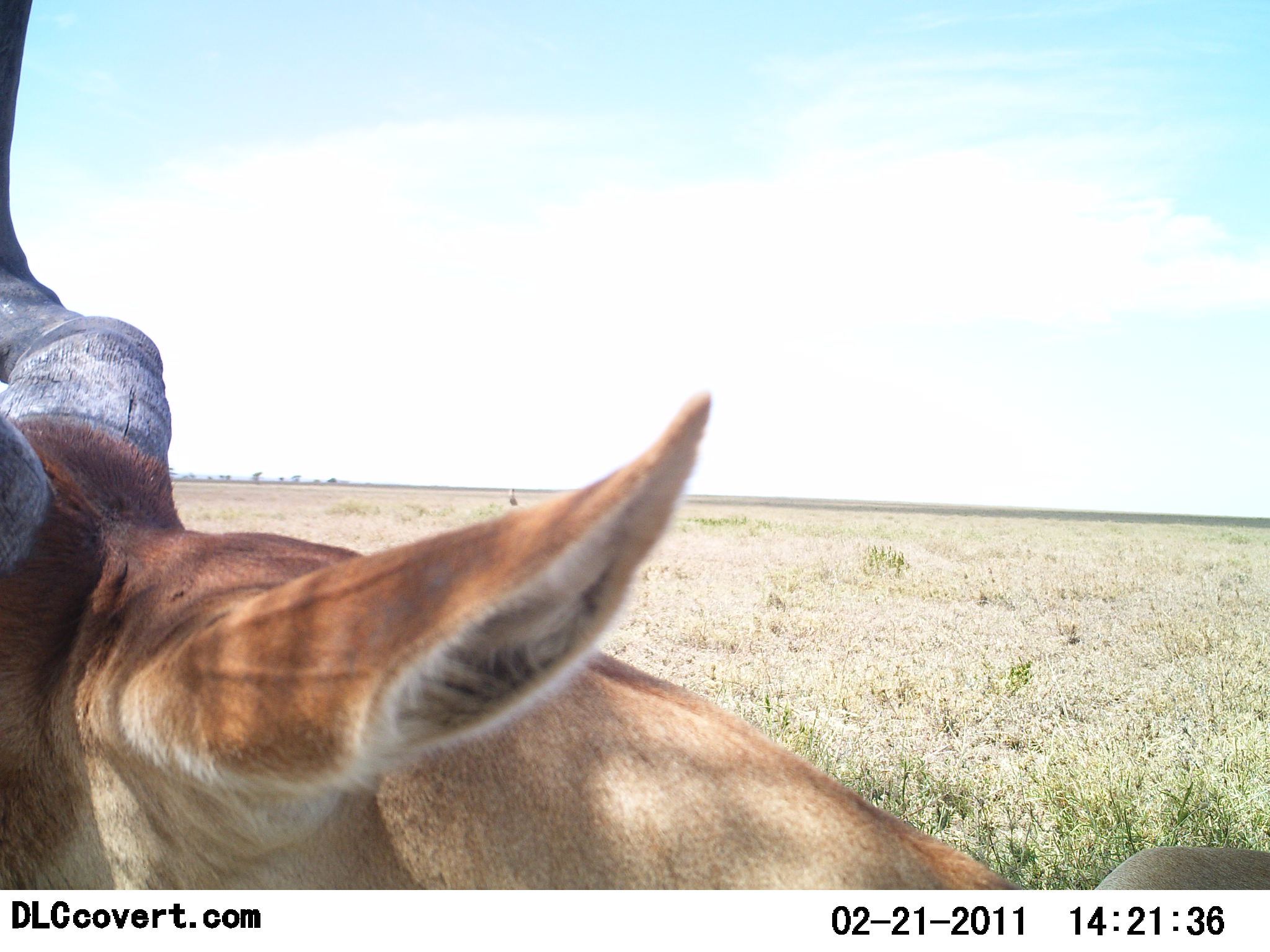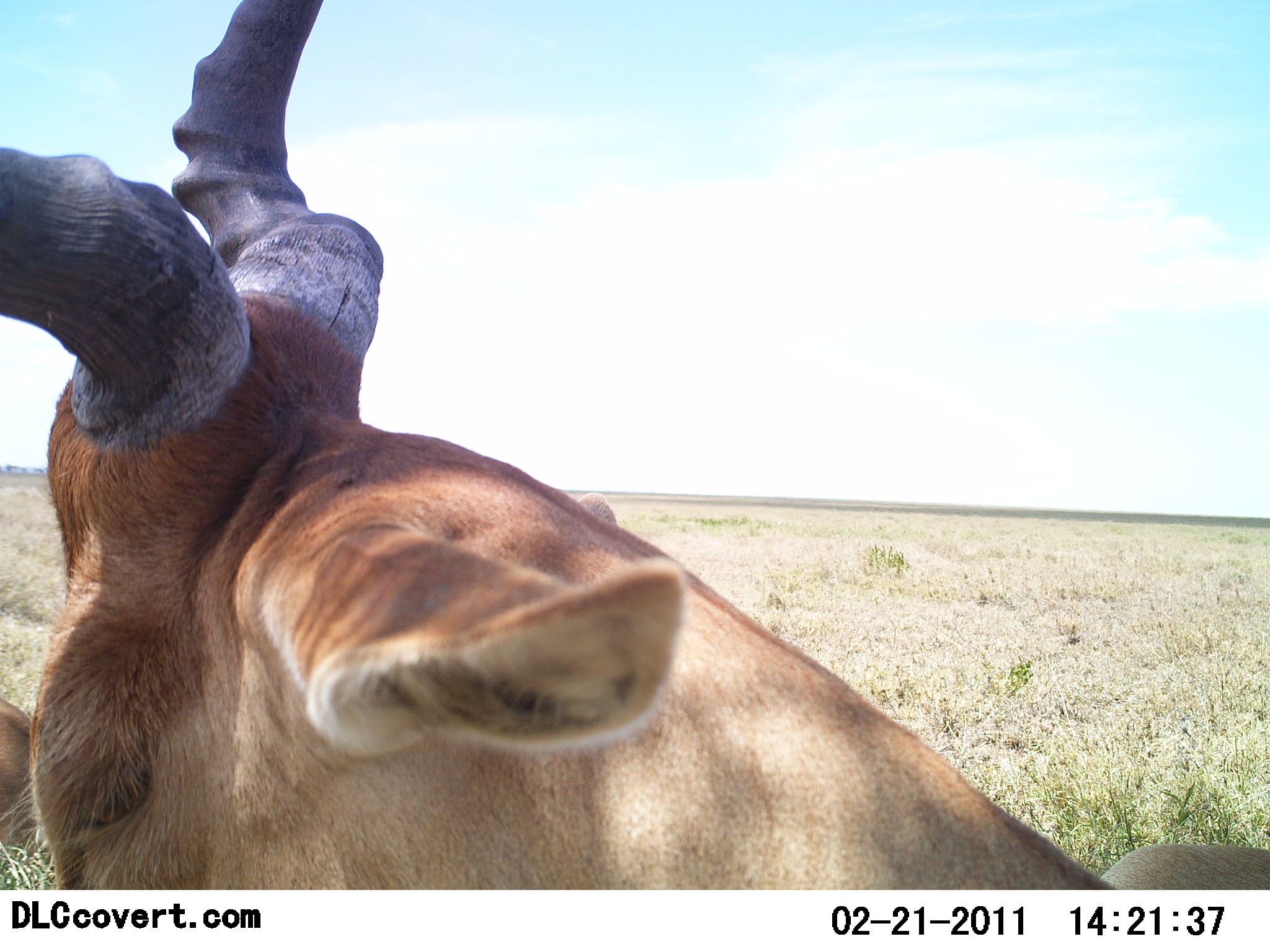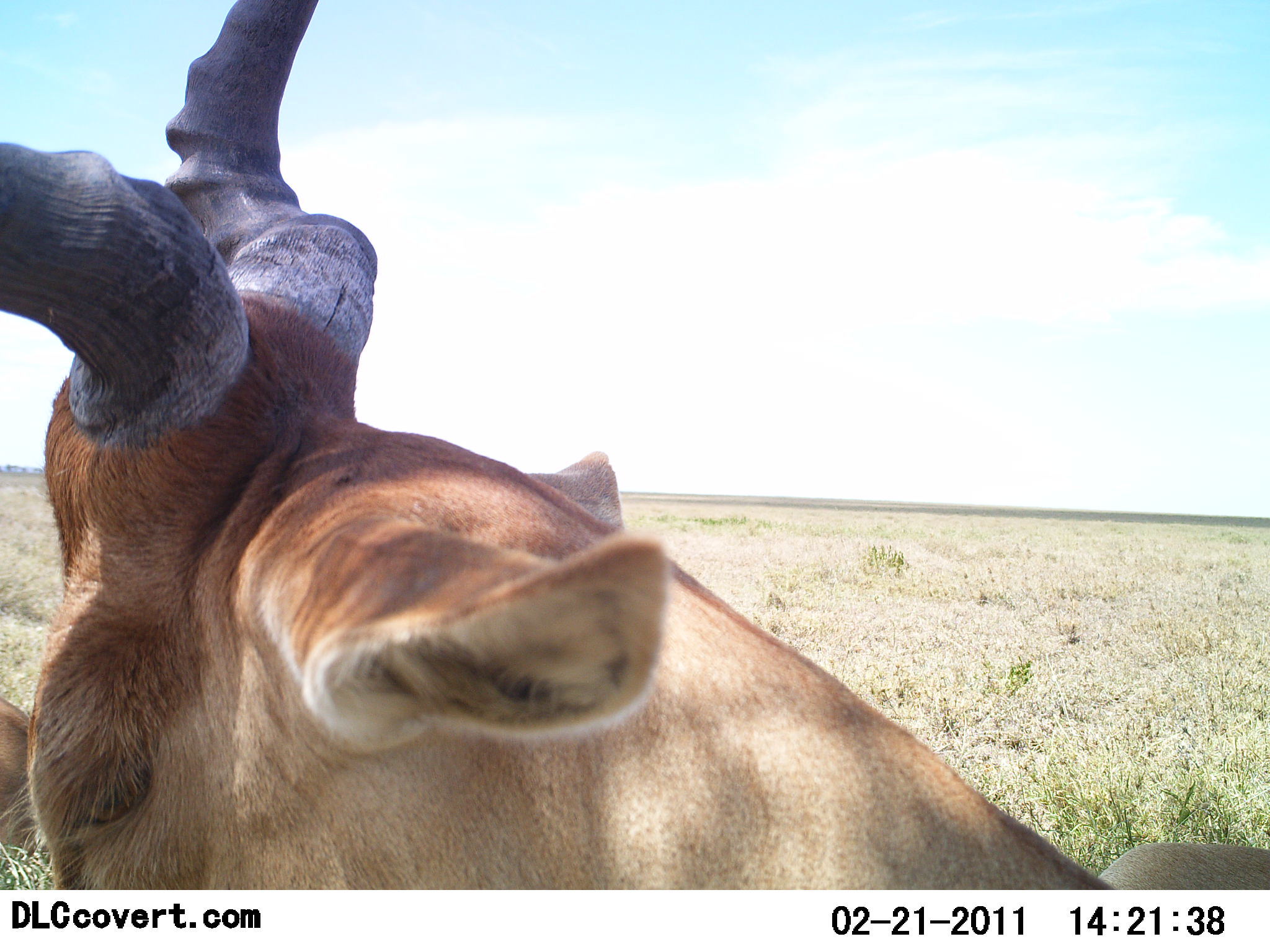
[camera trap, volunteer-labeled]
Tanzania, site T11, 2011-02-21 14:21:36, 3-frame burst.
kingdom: Animalia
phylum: Chordata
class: Mammalia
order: Artiodactyla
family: Bovidae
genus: Alcelaphus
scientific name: Alcelaphus buselaphus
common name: hartebeest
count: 1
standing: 80%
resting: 20%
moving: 10%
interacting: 0%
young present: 0%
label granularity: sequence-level